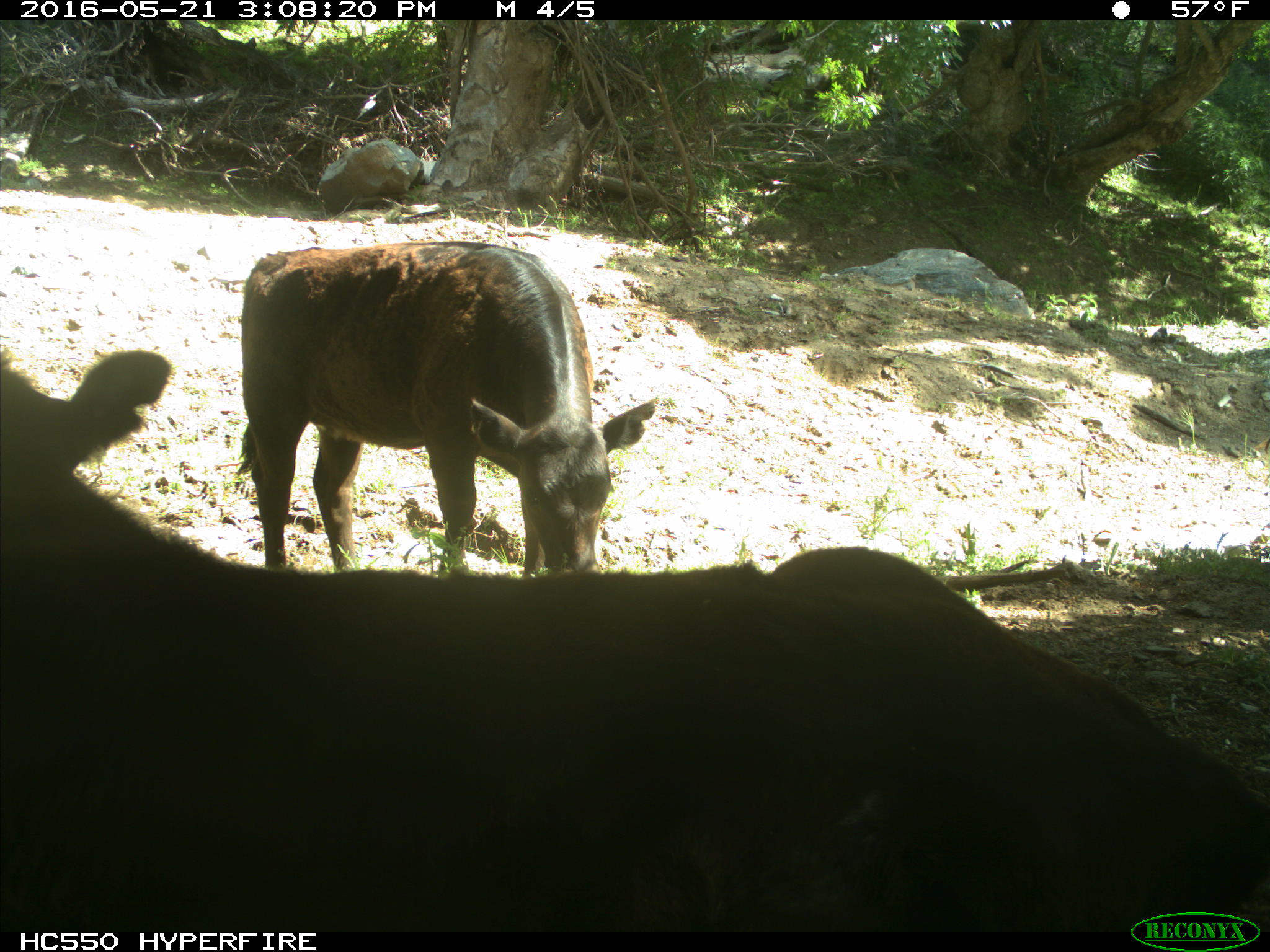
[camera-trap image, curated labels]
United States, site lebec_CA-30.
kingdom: Animalia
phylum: Chordata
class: Mammalia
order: Artiodactyla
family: Bovidae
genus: Bos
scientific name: Bos taurus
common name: domestic cow